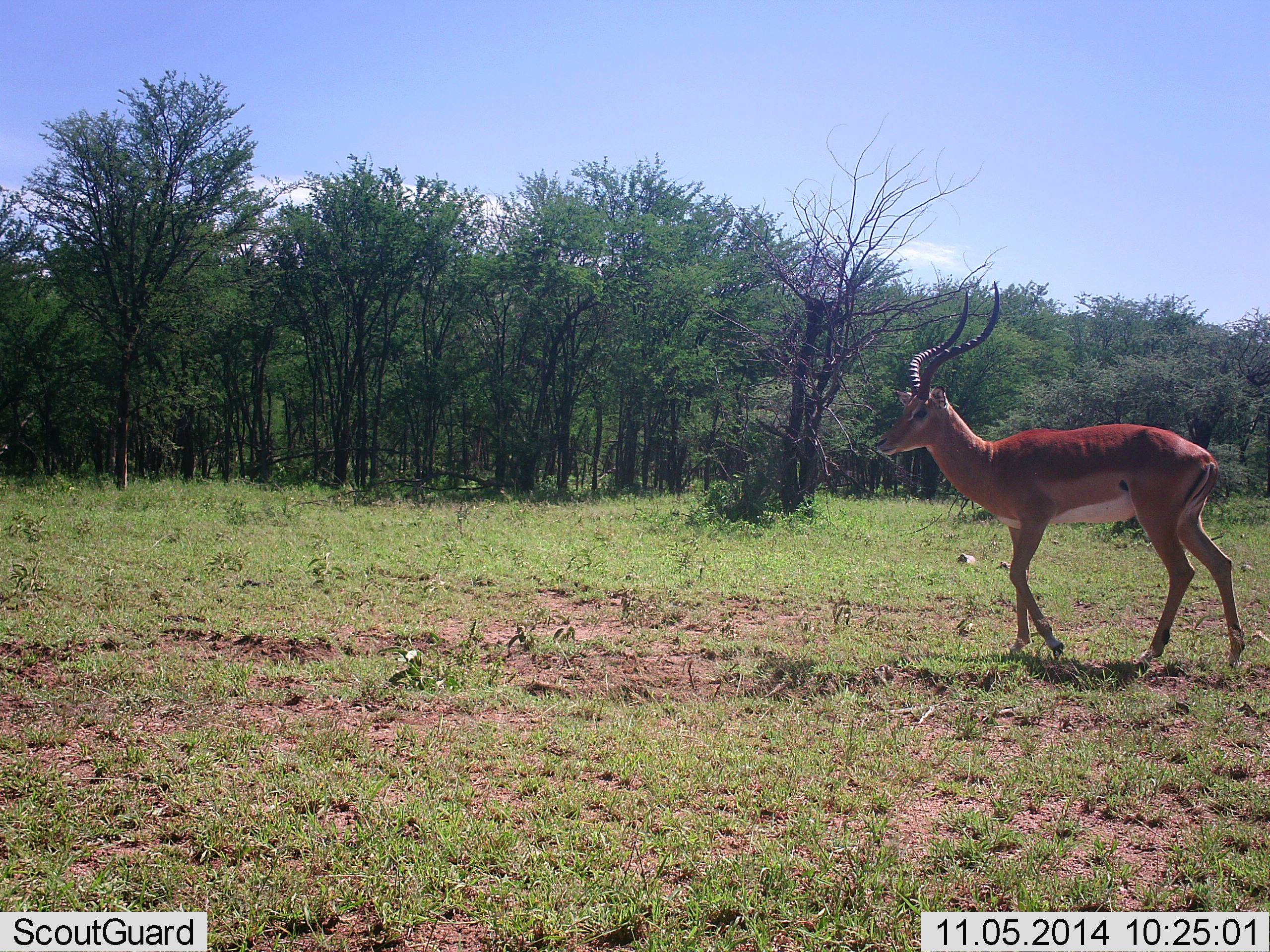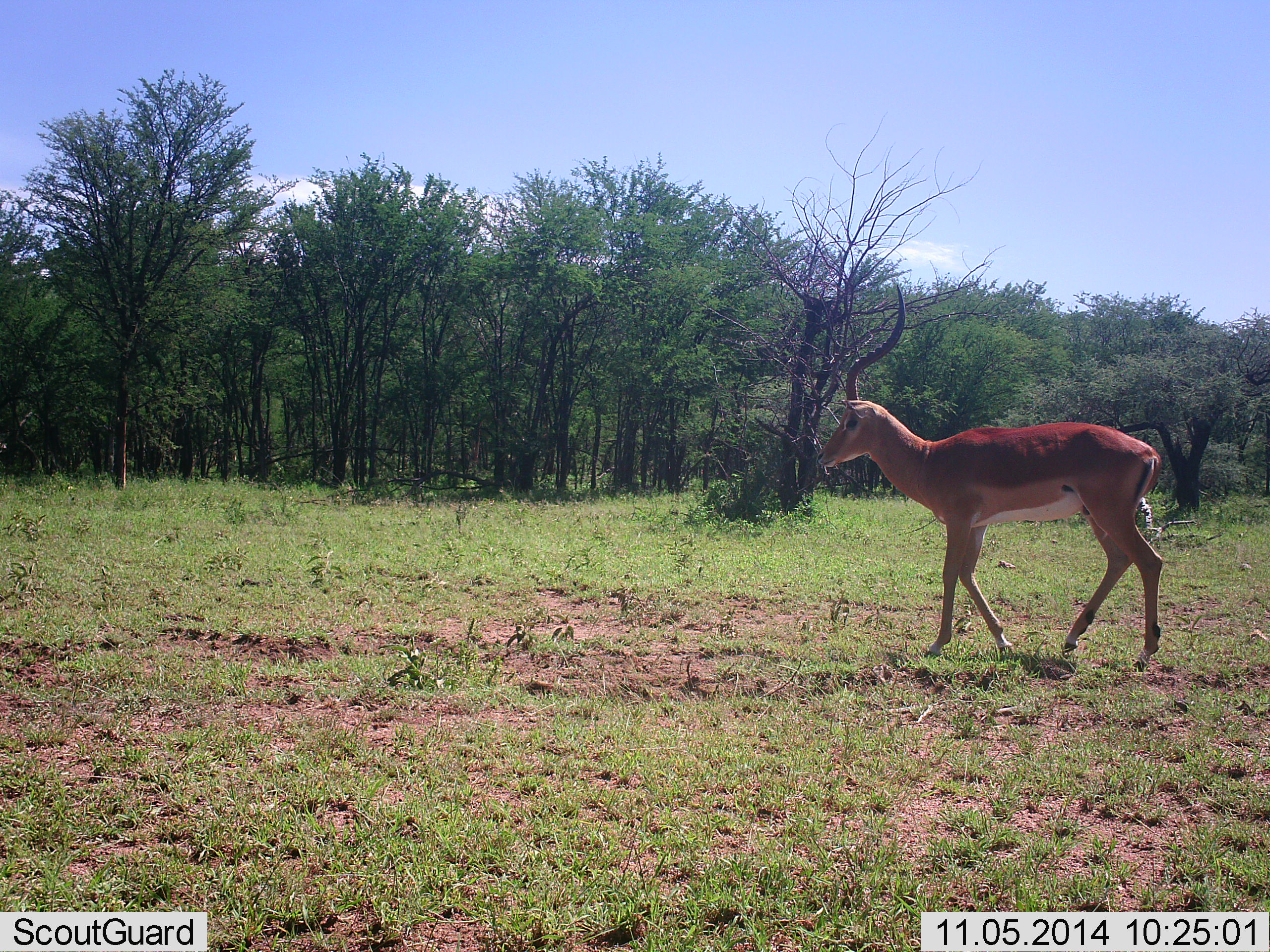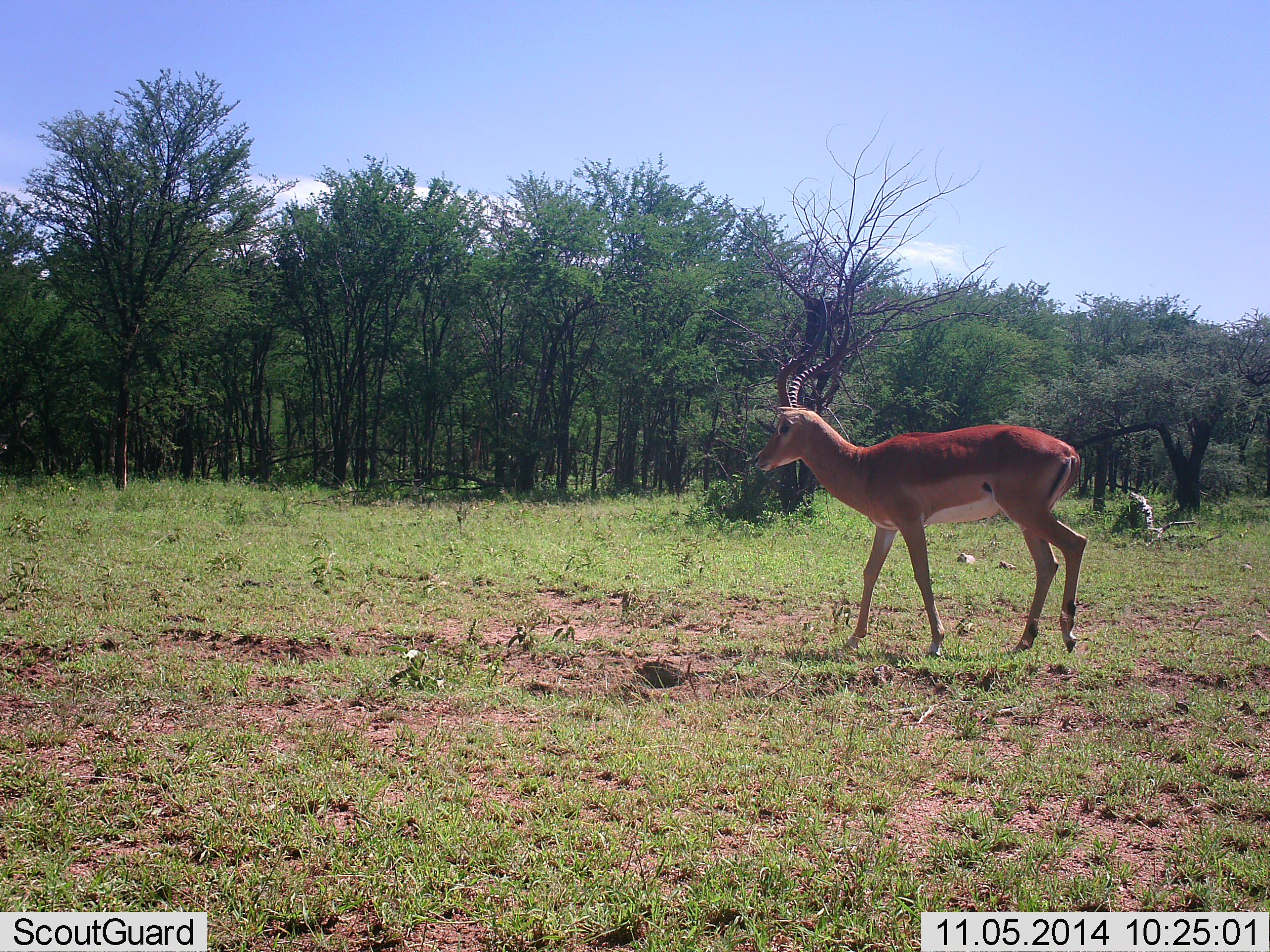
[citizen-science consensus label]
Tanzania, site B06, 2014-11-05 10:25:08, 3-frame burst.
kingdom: Animalia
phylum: Chordata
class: Mammalia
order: Artiodactyla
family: Bovidae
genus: Aepyceros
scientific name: Aepyceros melampus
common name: impala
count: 1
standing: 10%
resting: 0%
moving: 100%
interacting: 0%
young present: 0%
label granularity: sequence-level